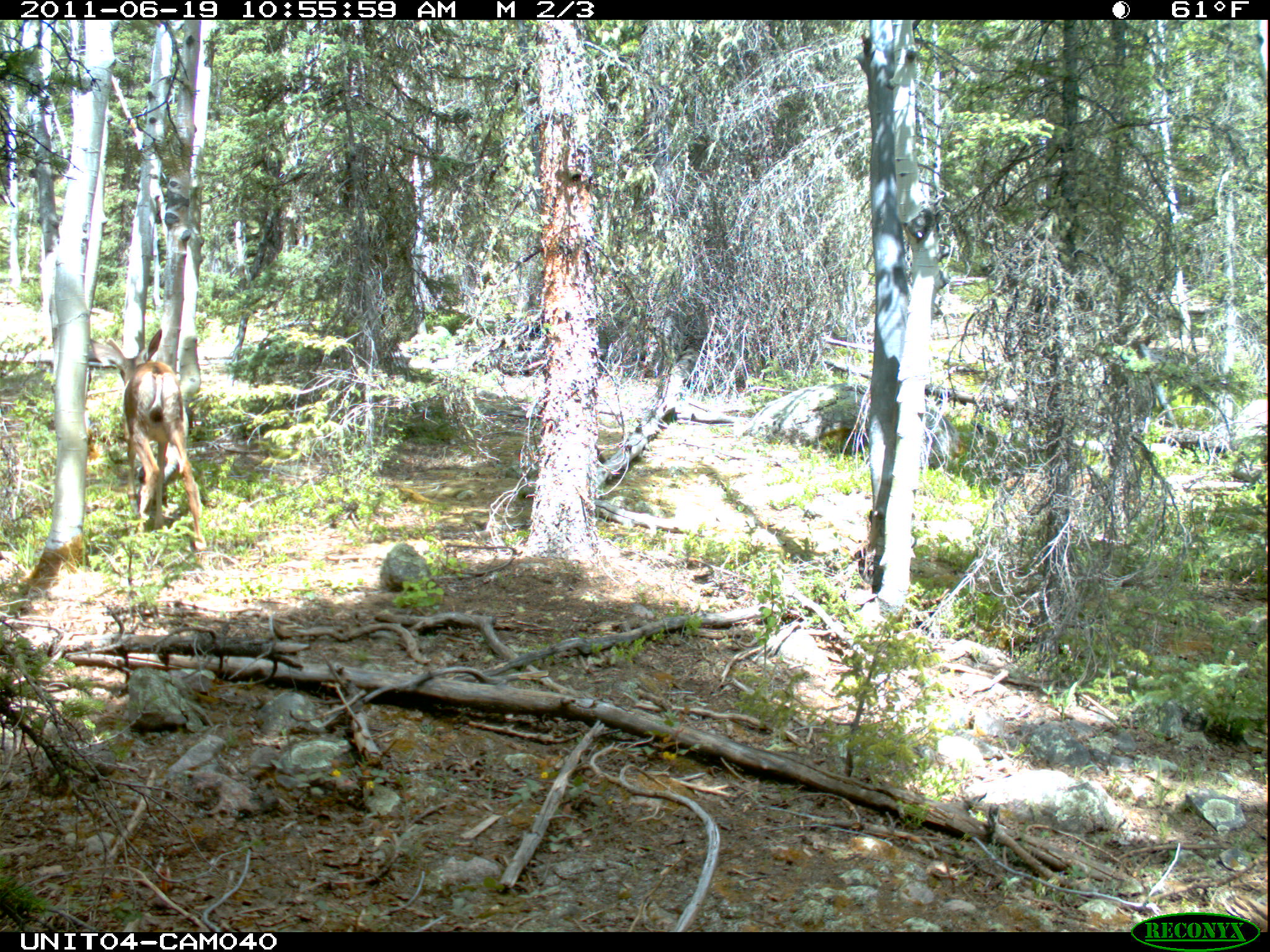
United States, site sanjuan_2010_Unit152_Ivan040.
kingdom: Animalia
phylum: Chordata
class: Mammalia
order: Artiodactyla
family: Cervidae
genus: Odocoileus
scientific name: Odocoileus hemionus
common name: mule deer